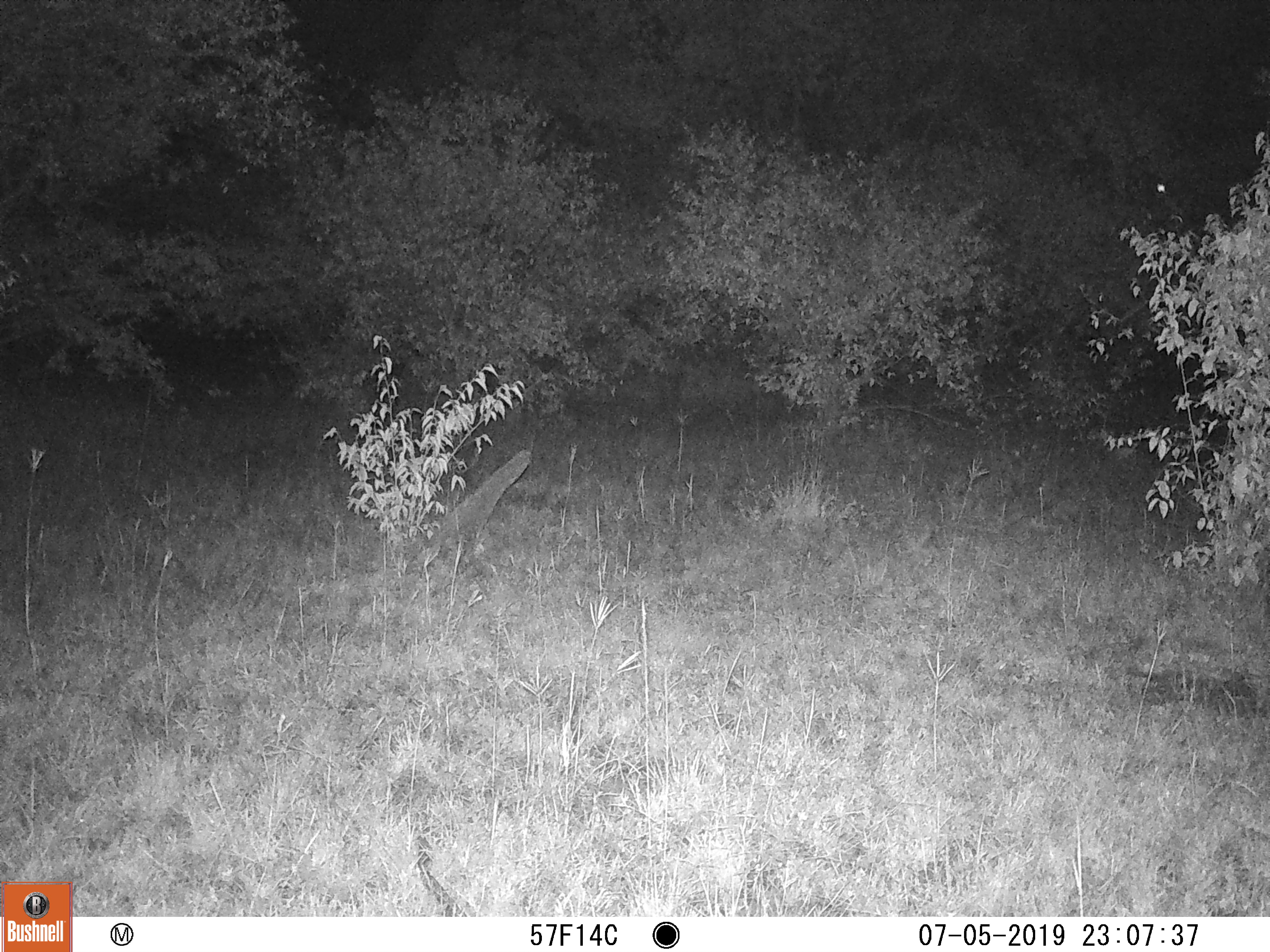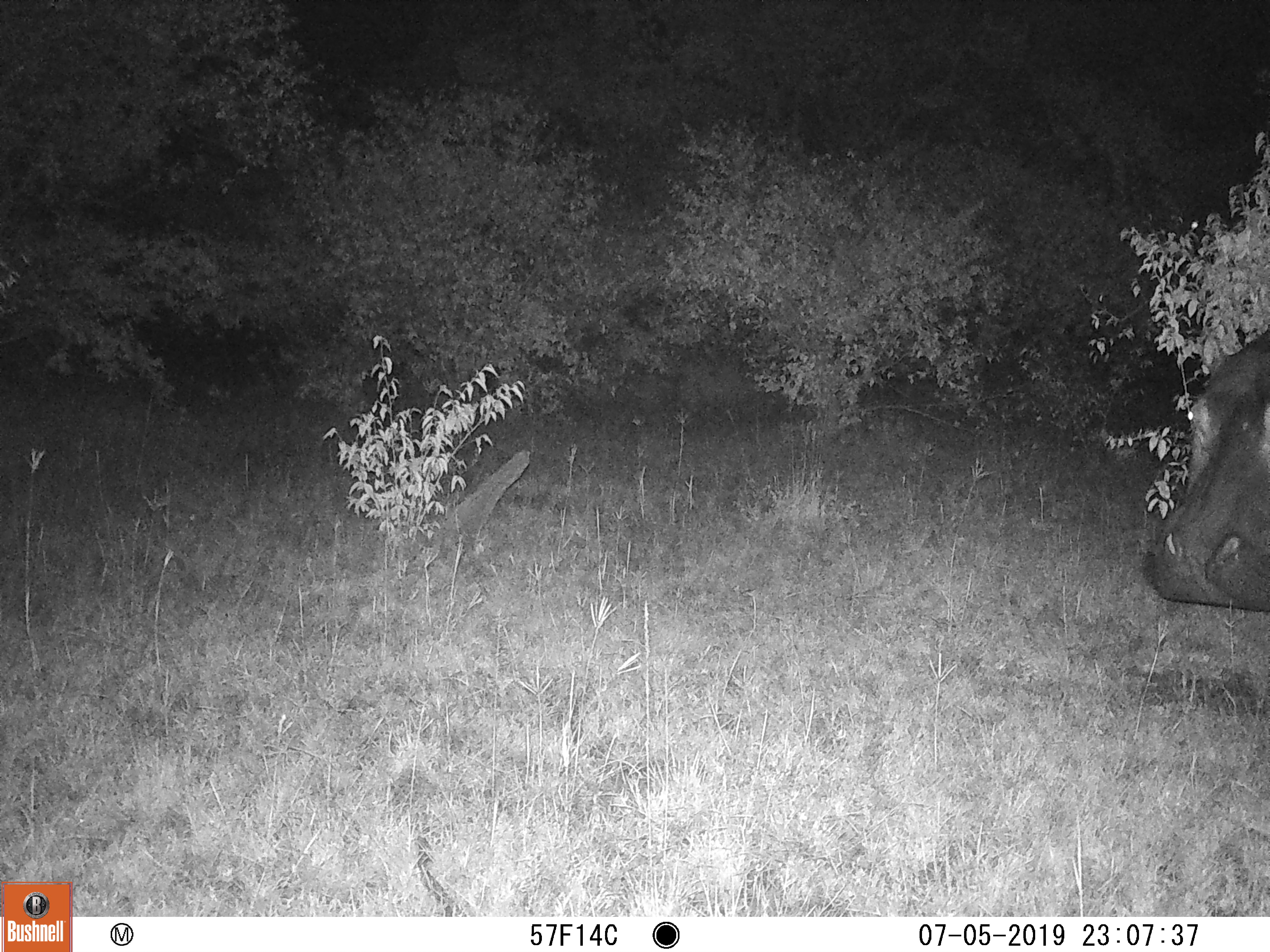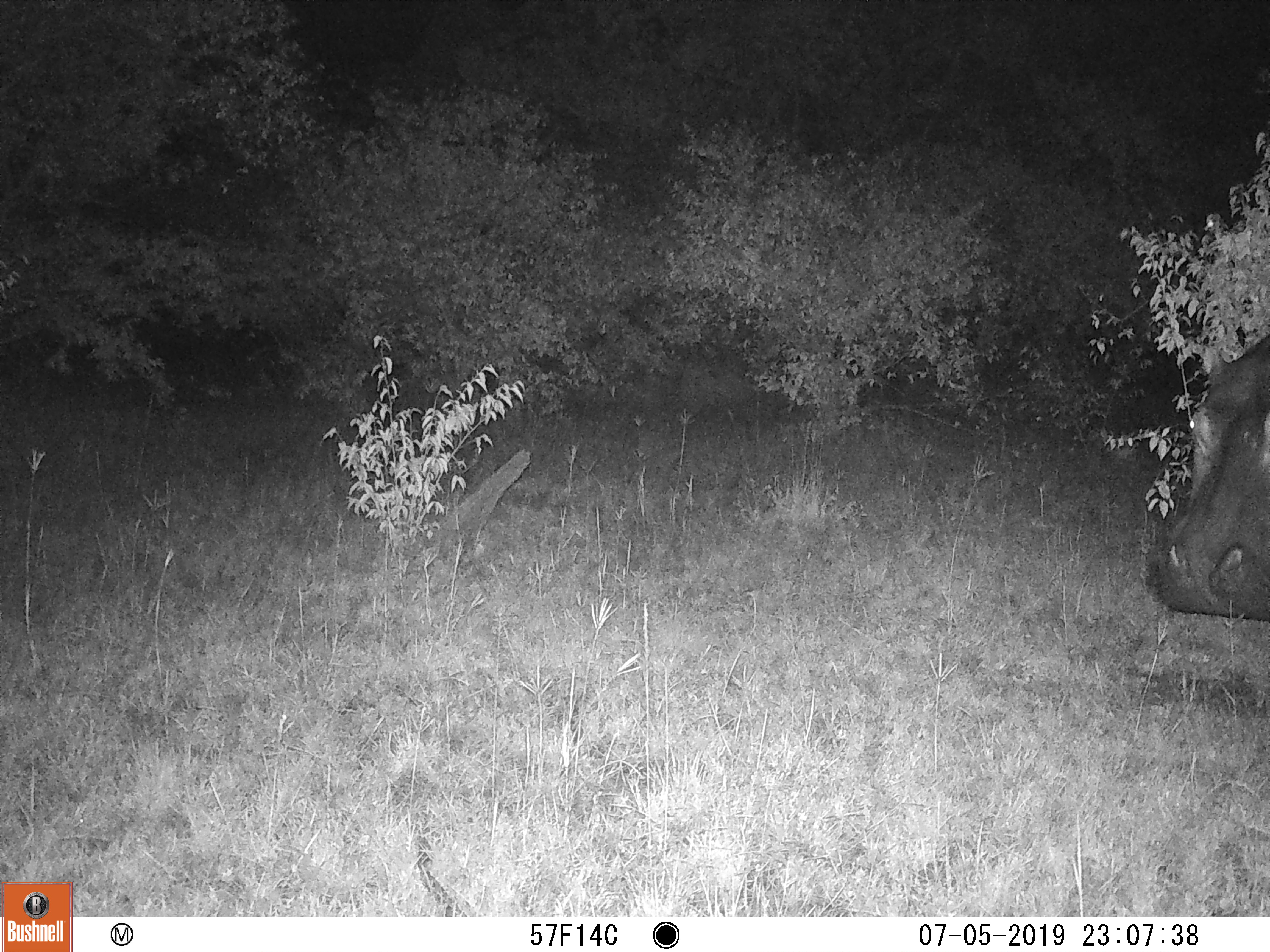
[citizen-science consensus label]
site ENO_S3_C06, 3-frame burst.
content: unidentified animal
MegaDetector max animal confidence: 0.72